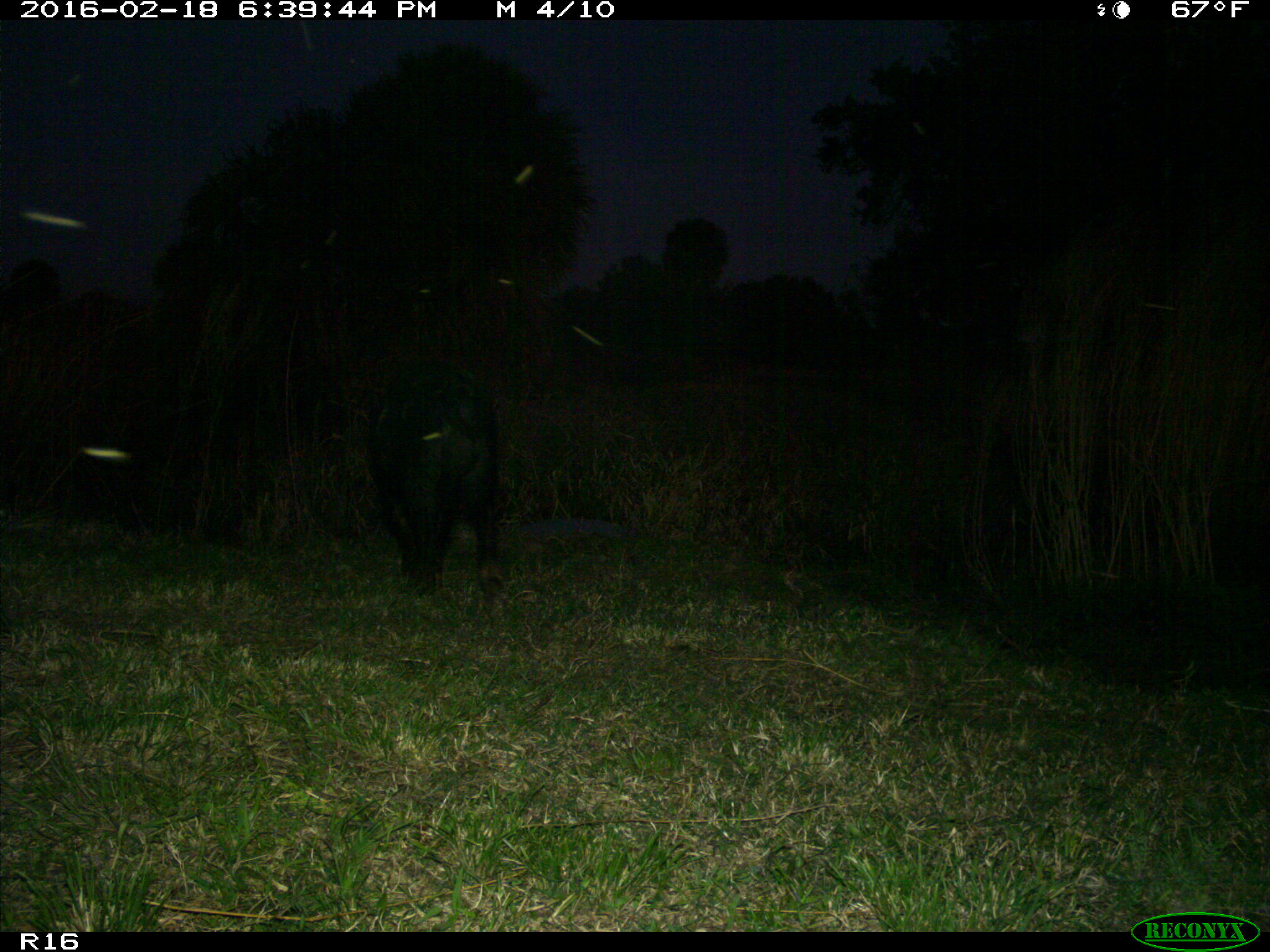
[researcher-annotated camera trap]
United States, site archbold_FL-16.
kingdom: Animalia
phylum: Chordata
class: Mammalia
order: Artiodactyla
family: Suidae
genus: Sus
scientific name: Sus scrofa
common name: wild boar